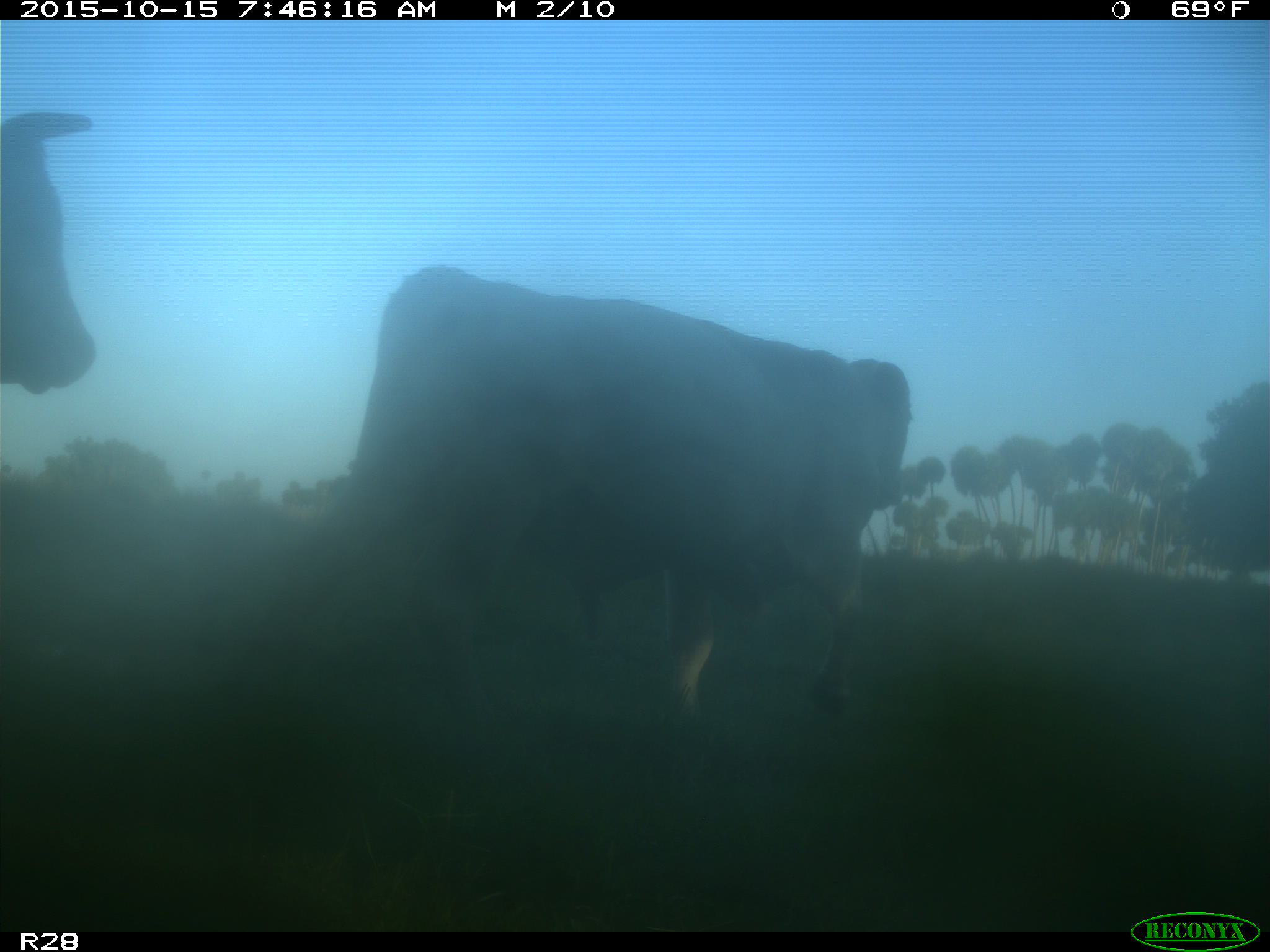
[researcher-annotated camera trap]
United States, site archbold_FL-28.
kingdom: Animalia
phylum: Chordata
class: Mammalia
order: Artiodactyla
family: Bovidae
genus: Bos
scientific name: Bos taurus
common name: domestic cow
Bos taurus (domestic cow).